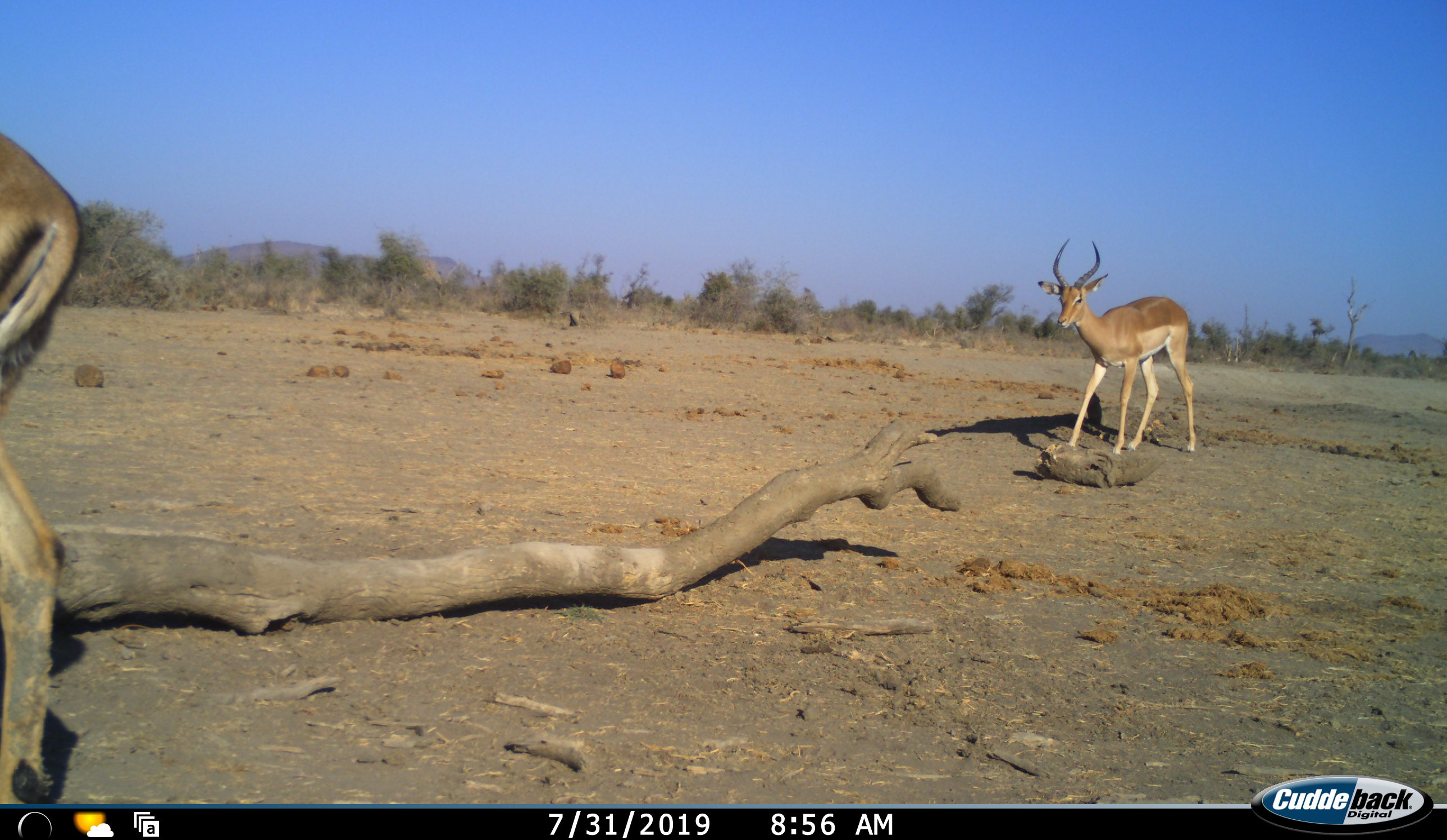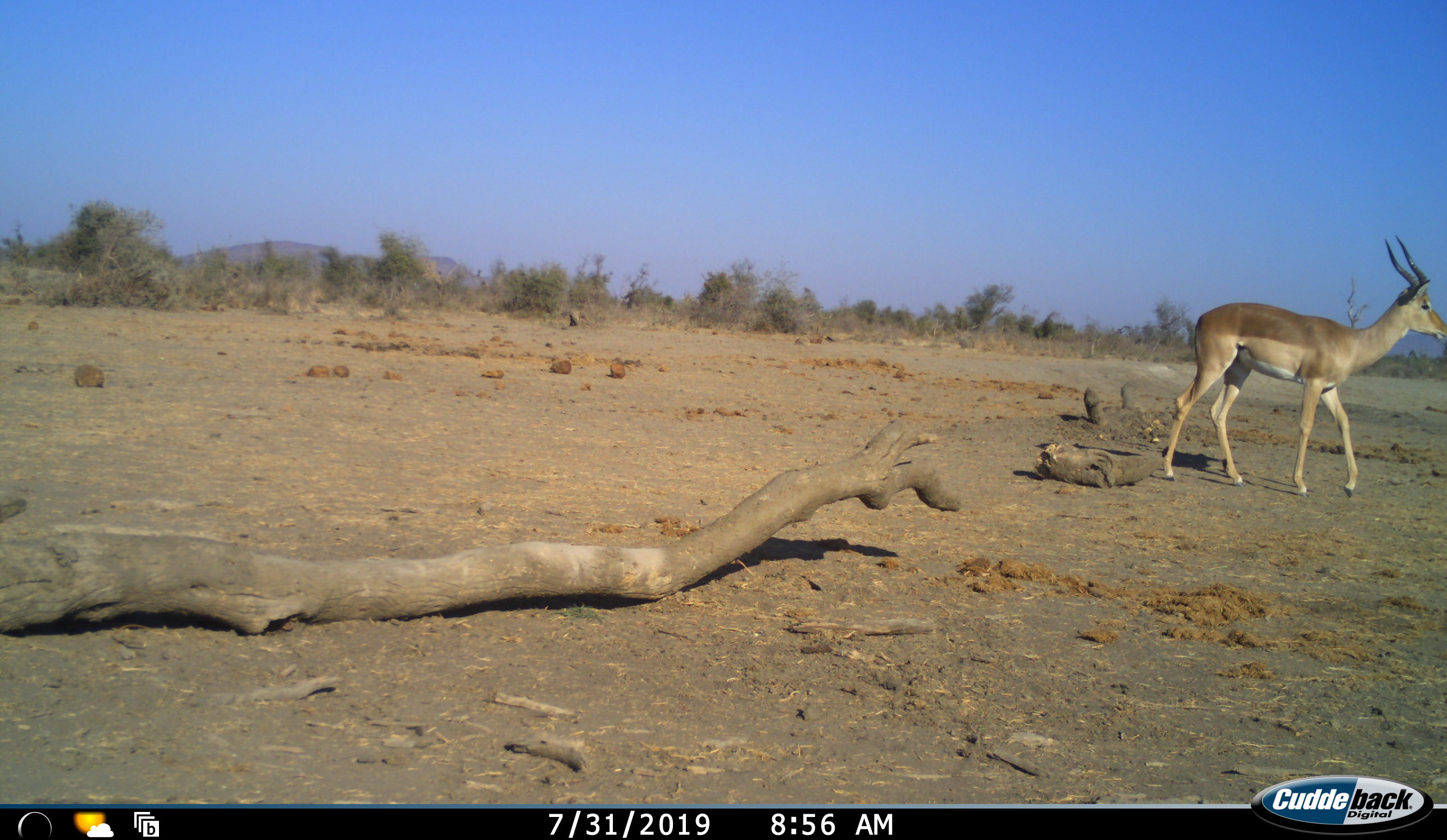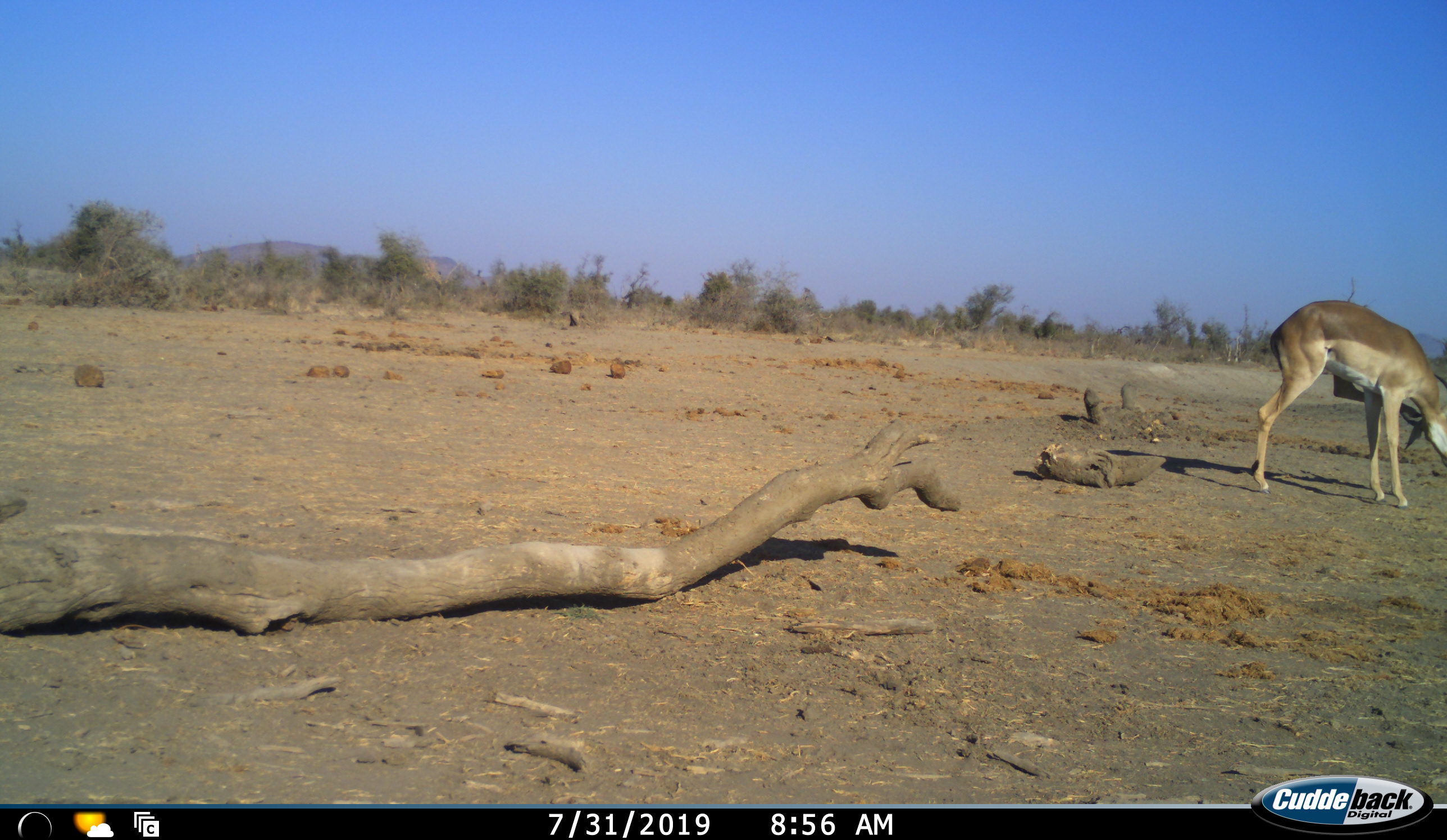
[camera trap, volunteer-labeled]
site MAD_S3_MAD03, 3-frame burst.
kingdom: Animalia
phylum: Chordata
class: Mammalia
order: Artiodactyla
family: Bovidae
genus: Aepyceros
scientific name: Aepyceros melampus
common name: impala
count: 2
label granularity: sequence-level